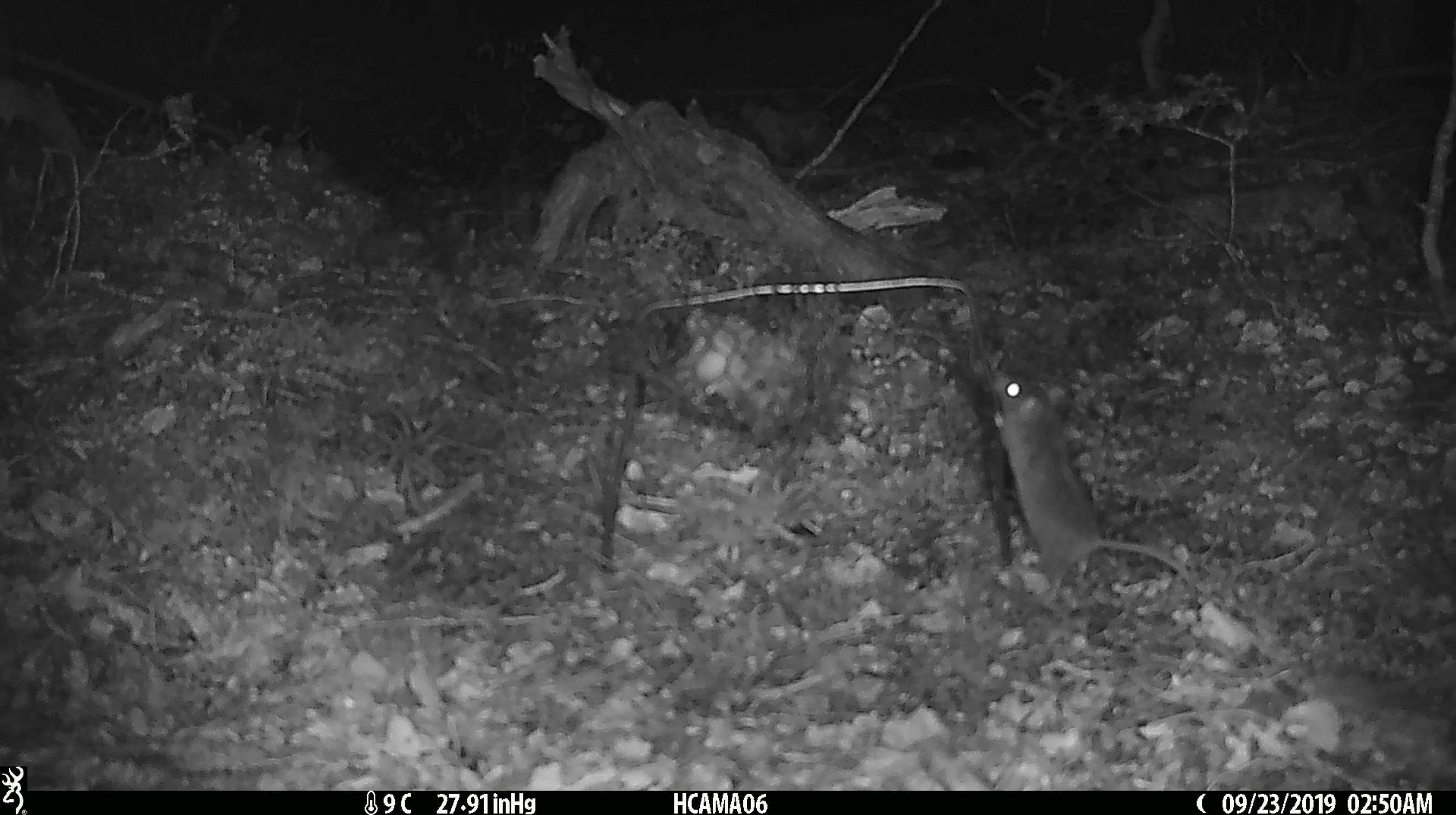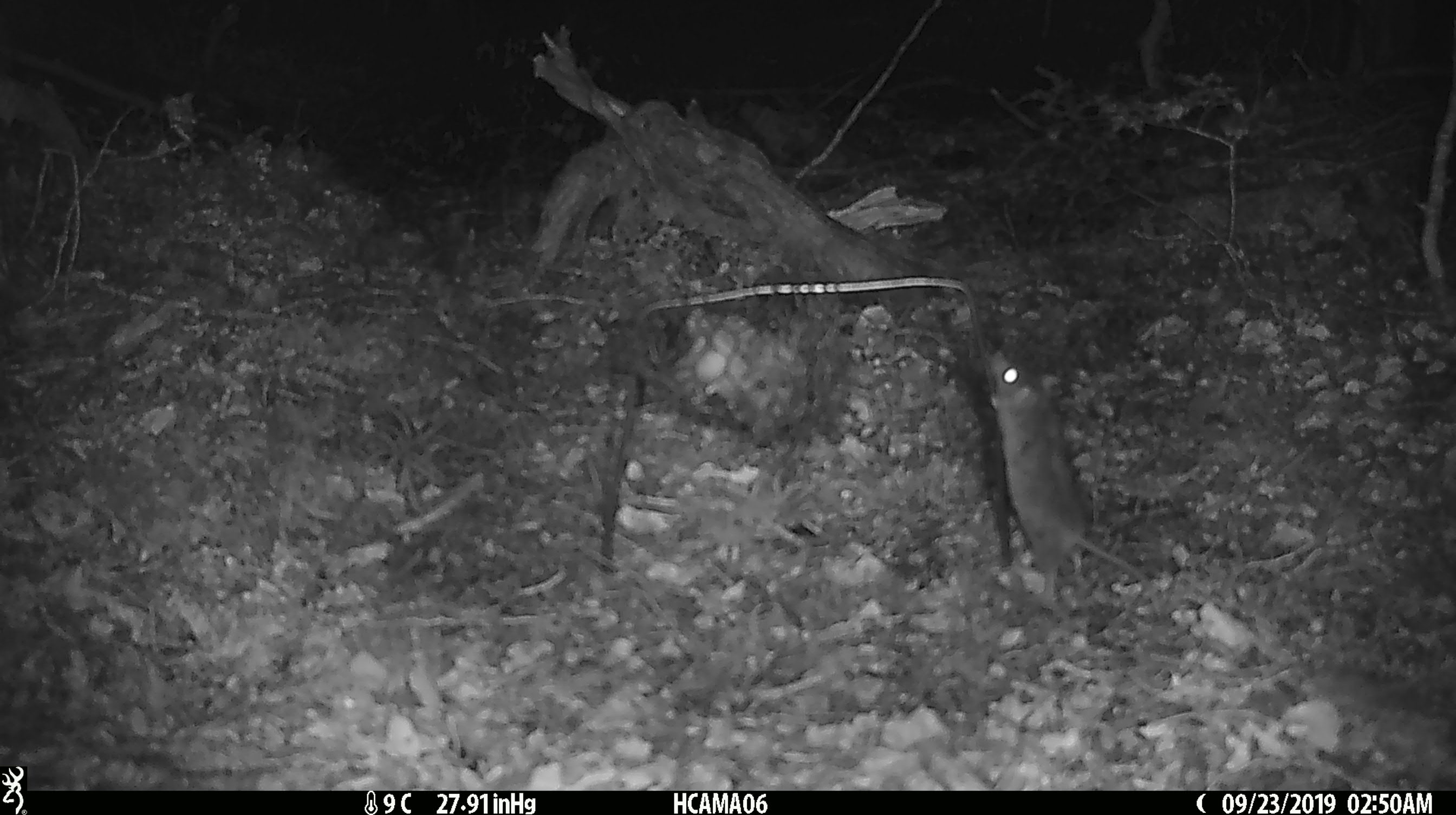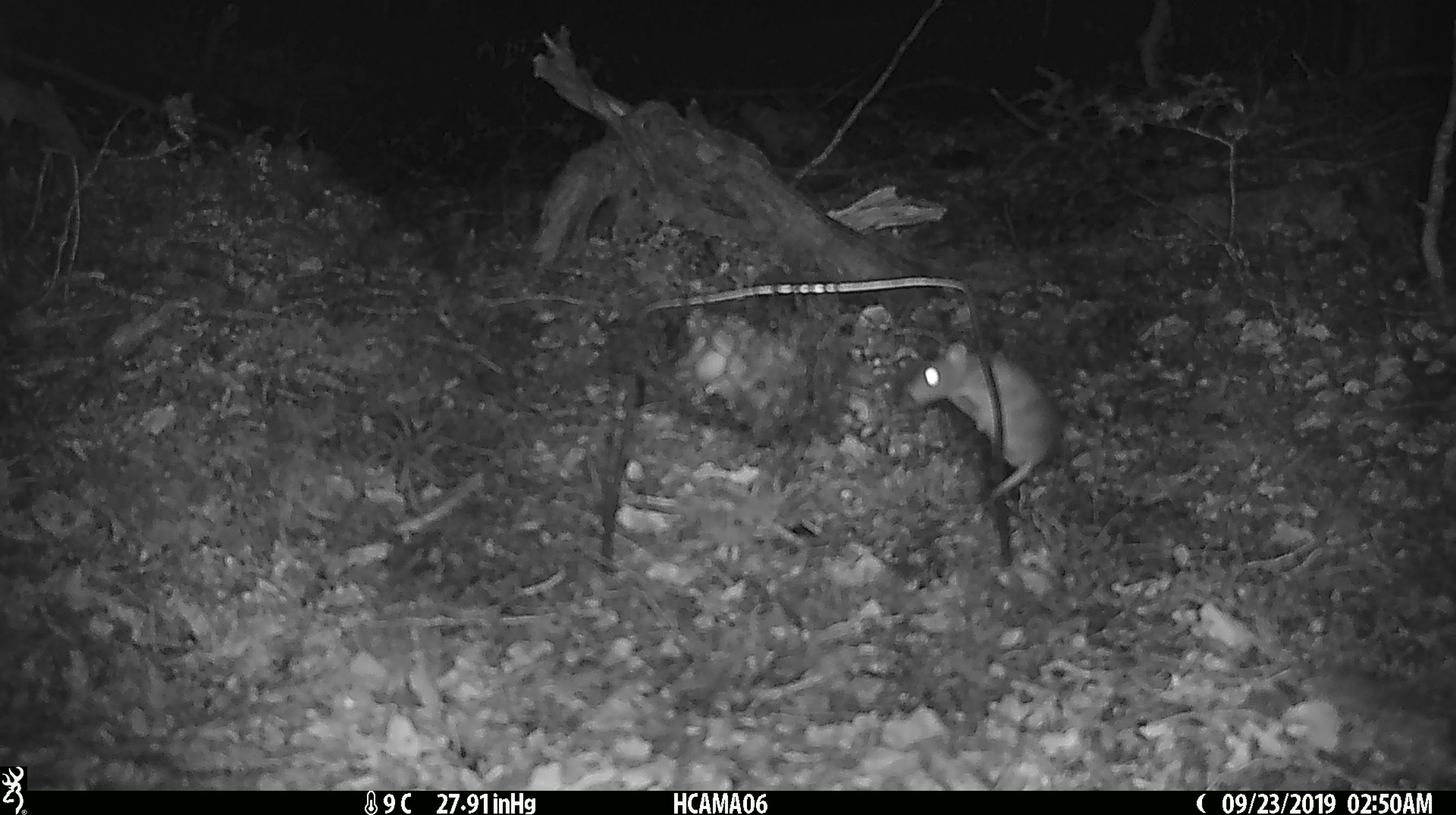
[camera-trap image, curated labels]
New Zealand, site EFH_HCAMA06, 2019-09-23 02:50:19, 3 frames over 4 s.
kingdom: Animalia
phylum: Chordata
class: Mammalia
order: Rodentia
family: Muridae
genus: Mus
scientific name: Mus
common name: mouse